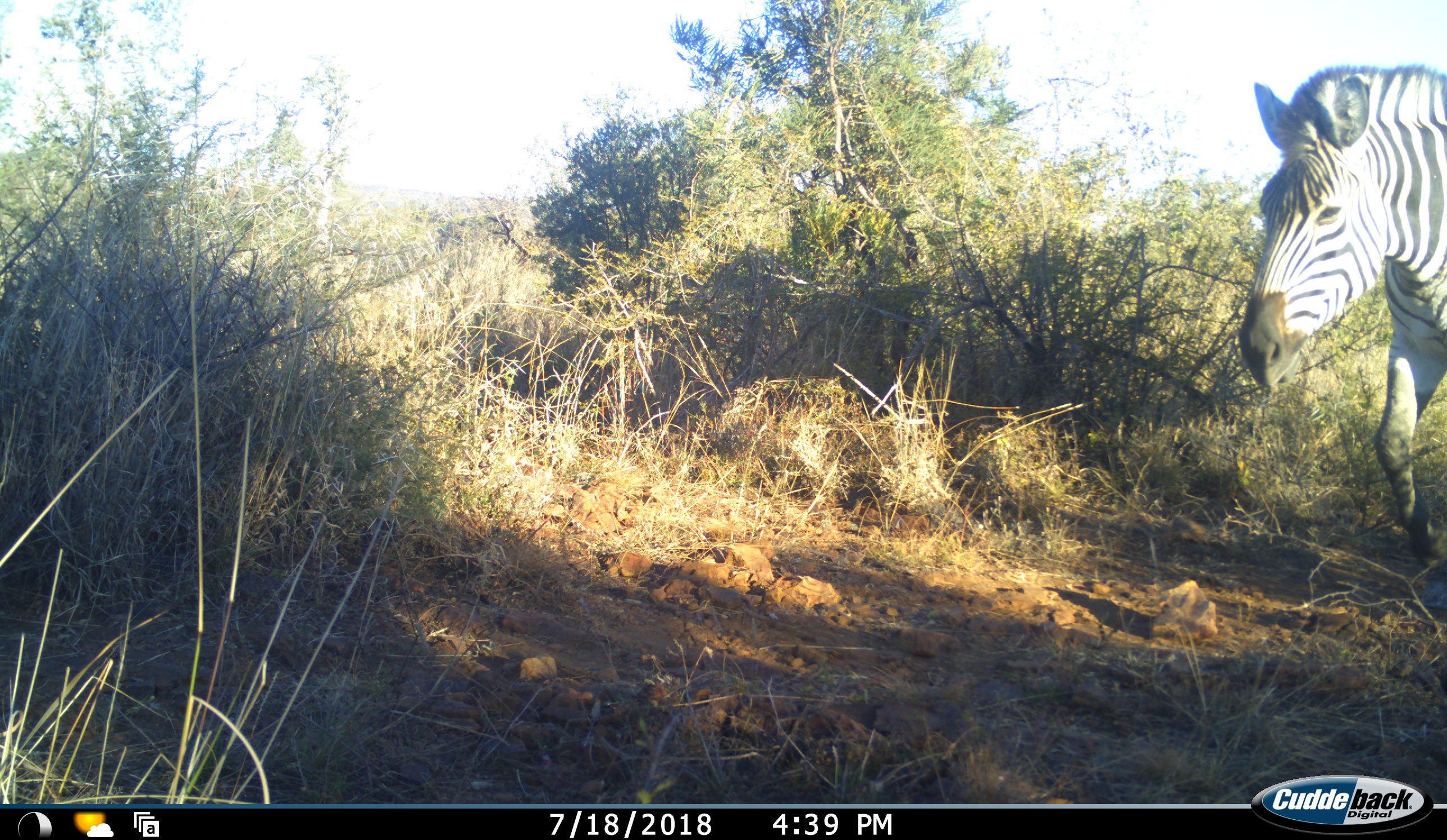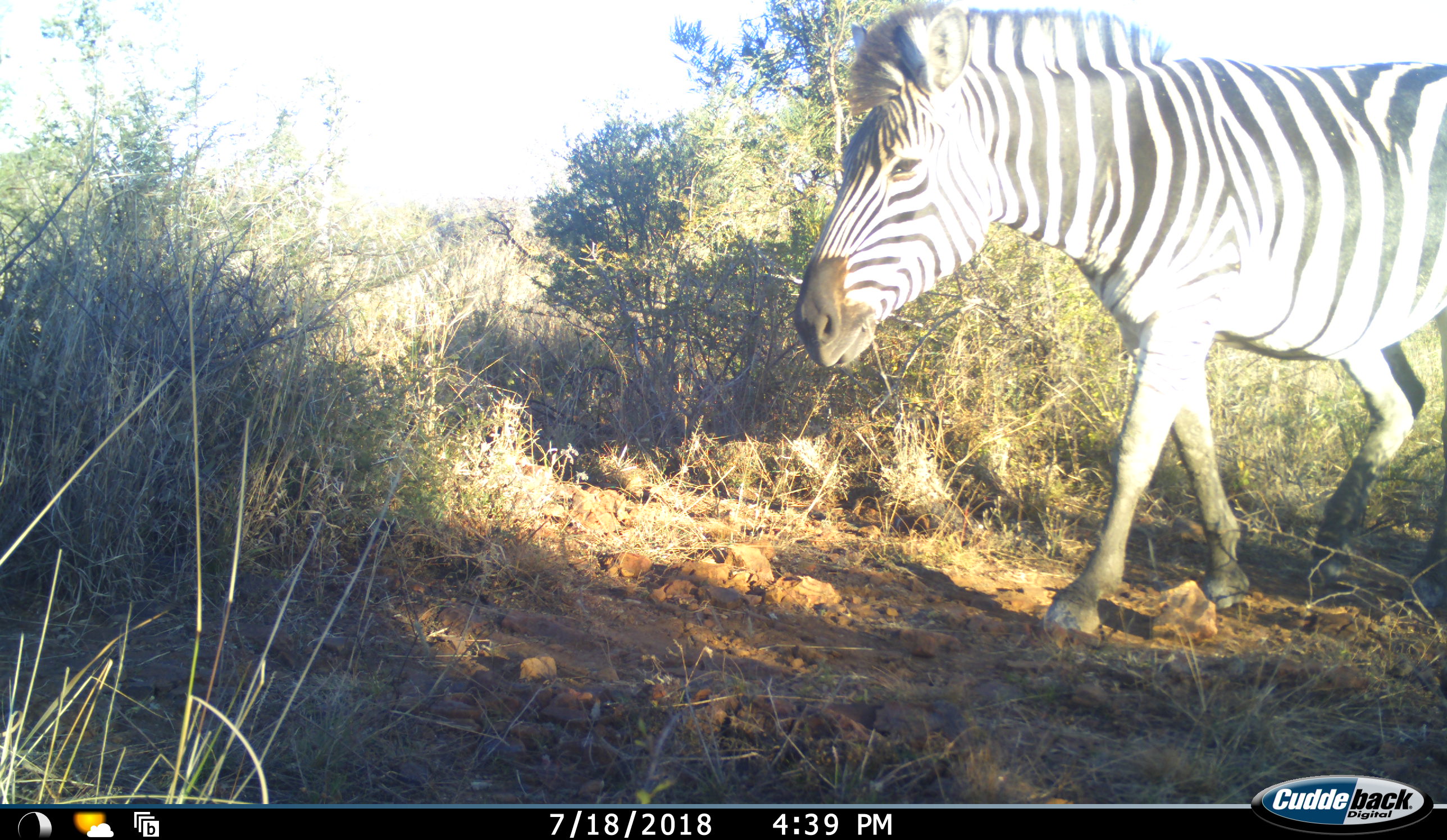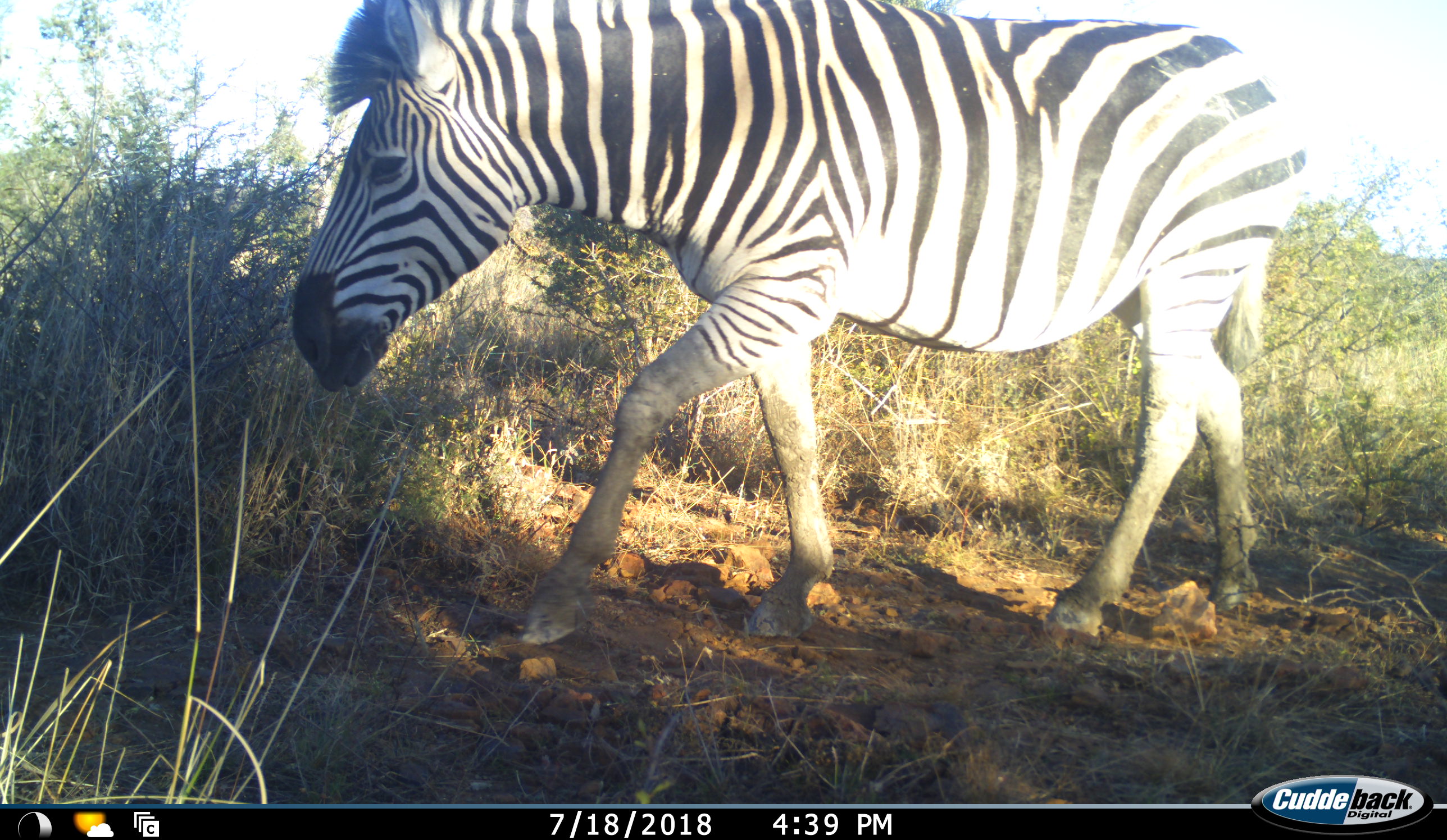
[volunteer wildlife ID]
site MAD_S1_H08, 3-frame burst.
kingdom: Animalia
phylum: Chordata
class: Mammalia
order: Perissodactyla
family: Equidae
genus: Equus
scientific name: Equus quagga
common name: plains zebra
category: zebraplains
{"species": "zebraplains (plains zebra) (Equus quagga)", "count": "1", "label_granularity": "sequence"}